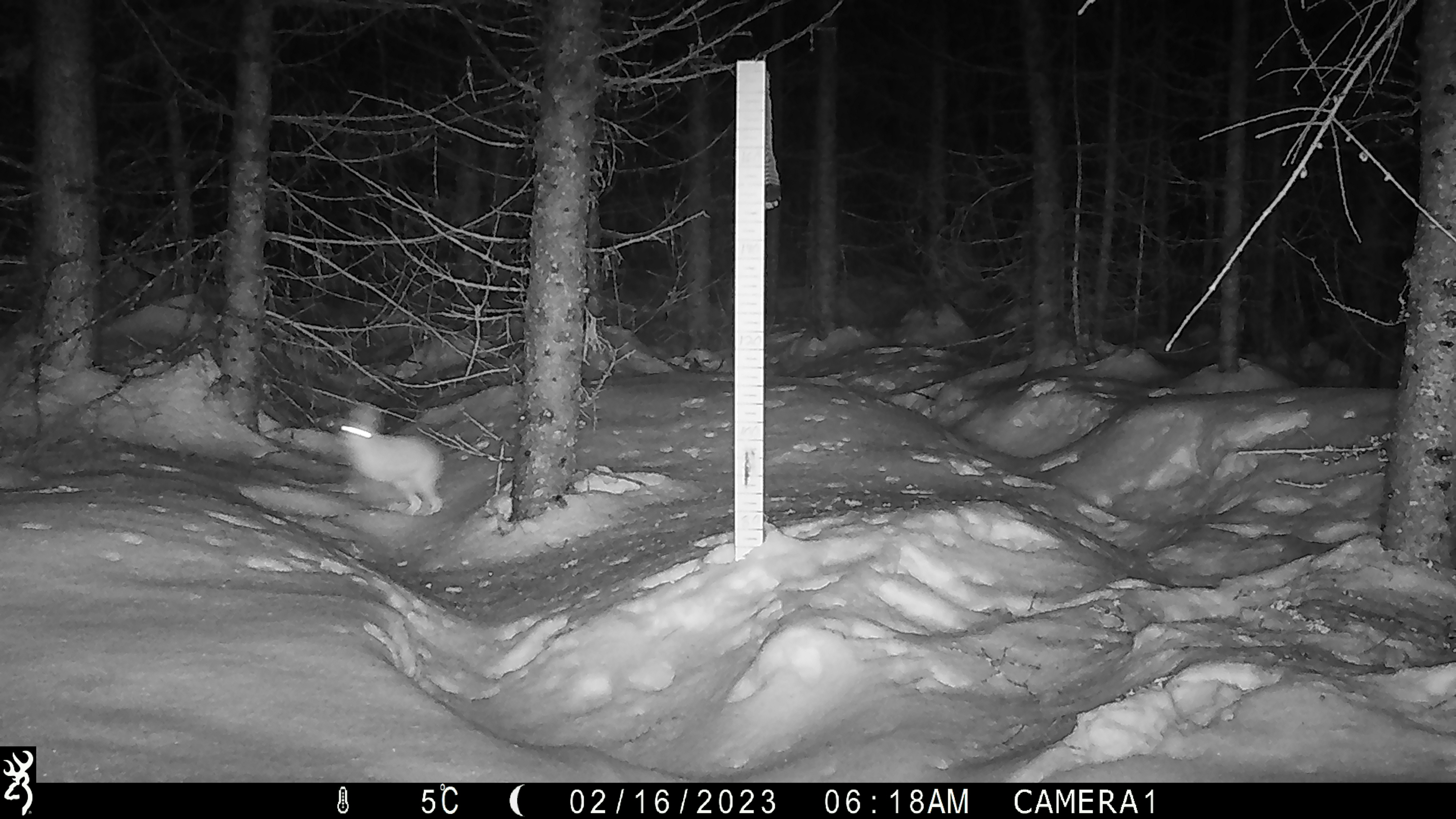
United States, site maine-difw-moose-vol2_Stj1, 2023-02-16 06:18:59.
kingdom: Animalia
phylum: Chordata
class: Mammalia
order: Lagomorpha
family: Leporidae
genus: Lepus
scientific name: Lepus americanus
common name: snowshoe hare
Snowshoe hare (Lepus americanus).